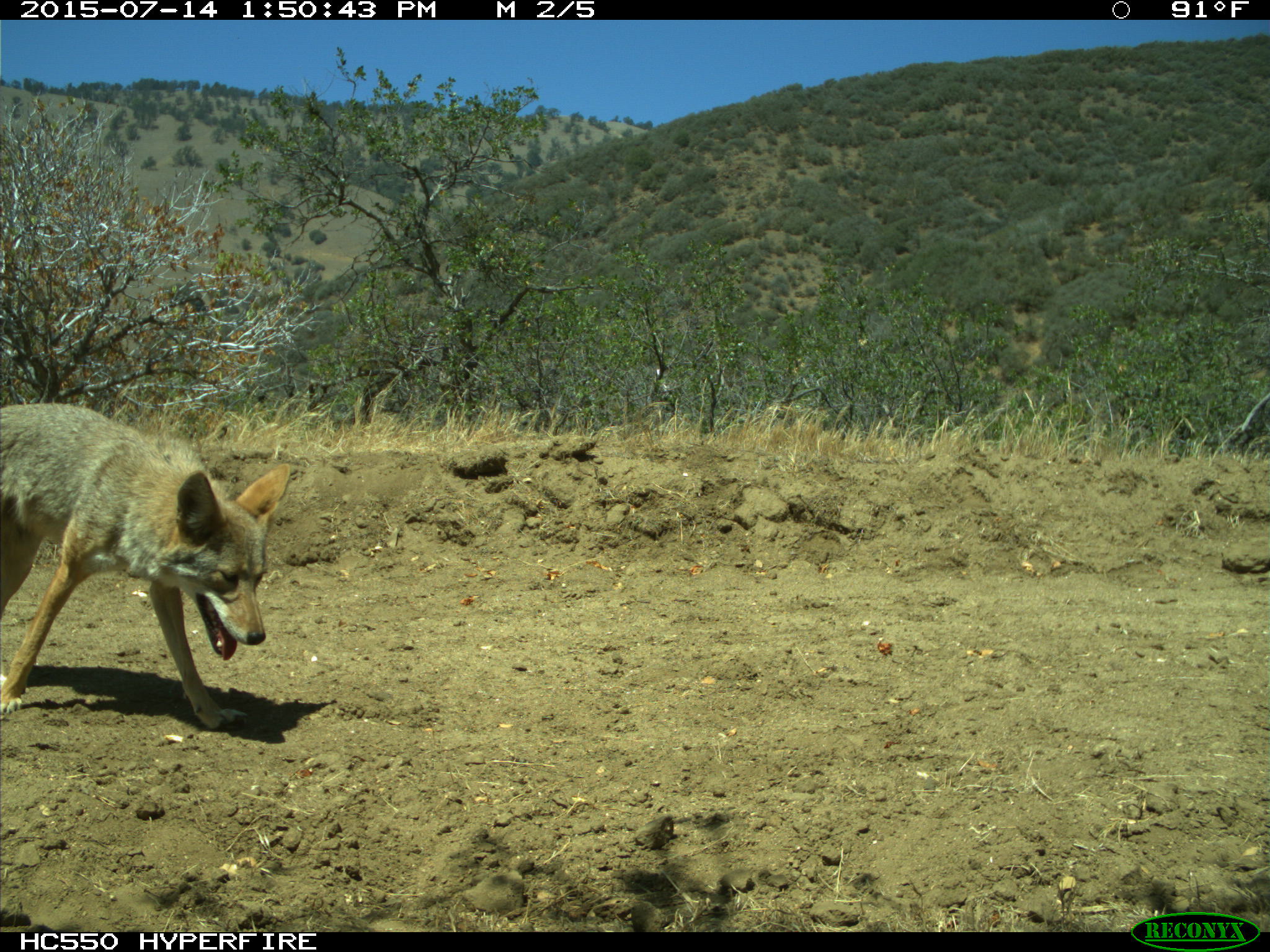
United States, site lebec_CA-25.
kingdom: Animalia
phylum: Chordata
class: Mammalia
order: Carnivora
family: Canidae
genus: Canis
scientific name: Canis latrans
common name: coyote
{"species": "Canis latrans (coyote)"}